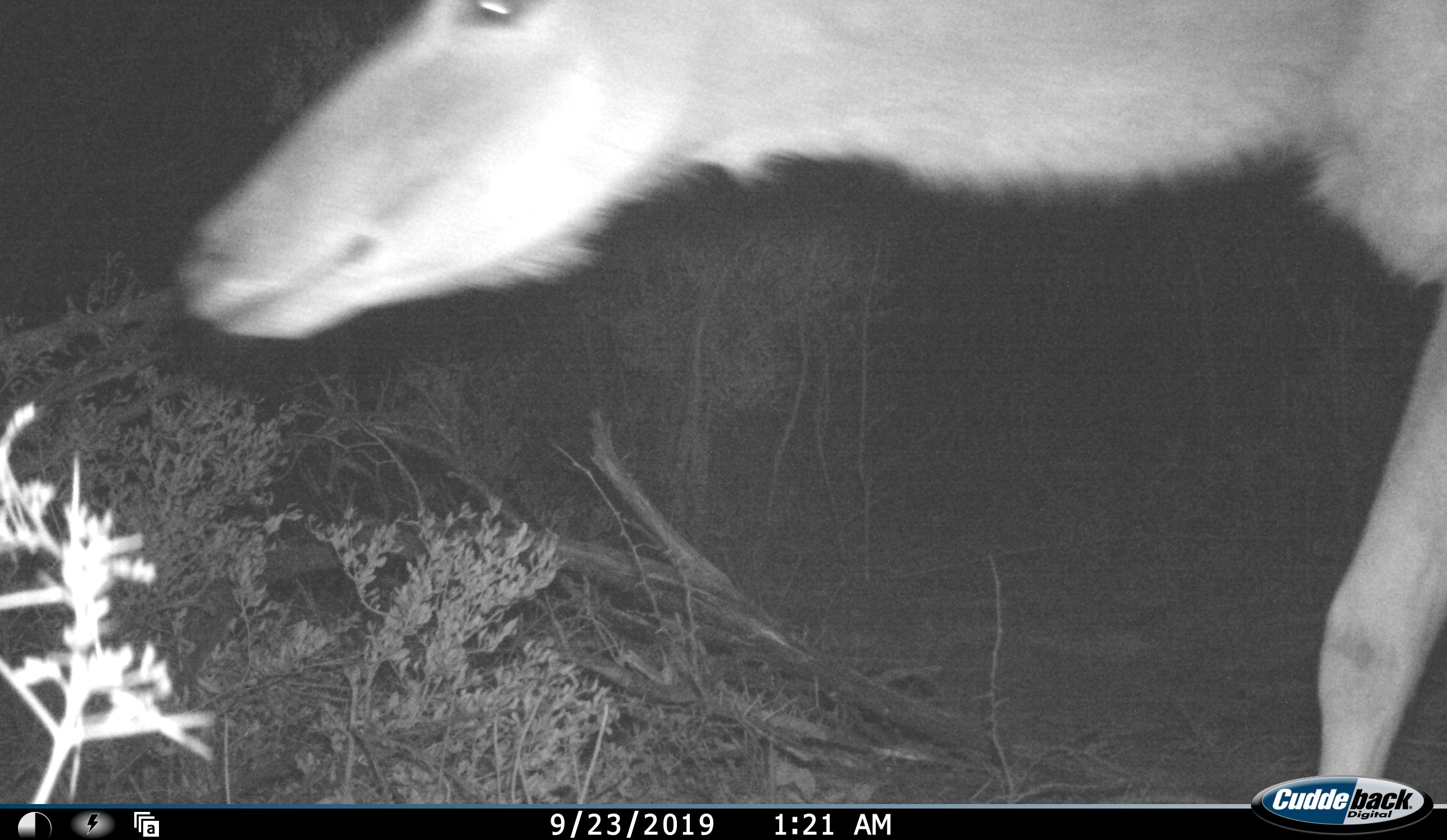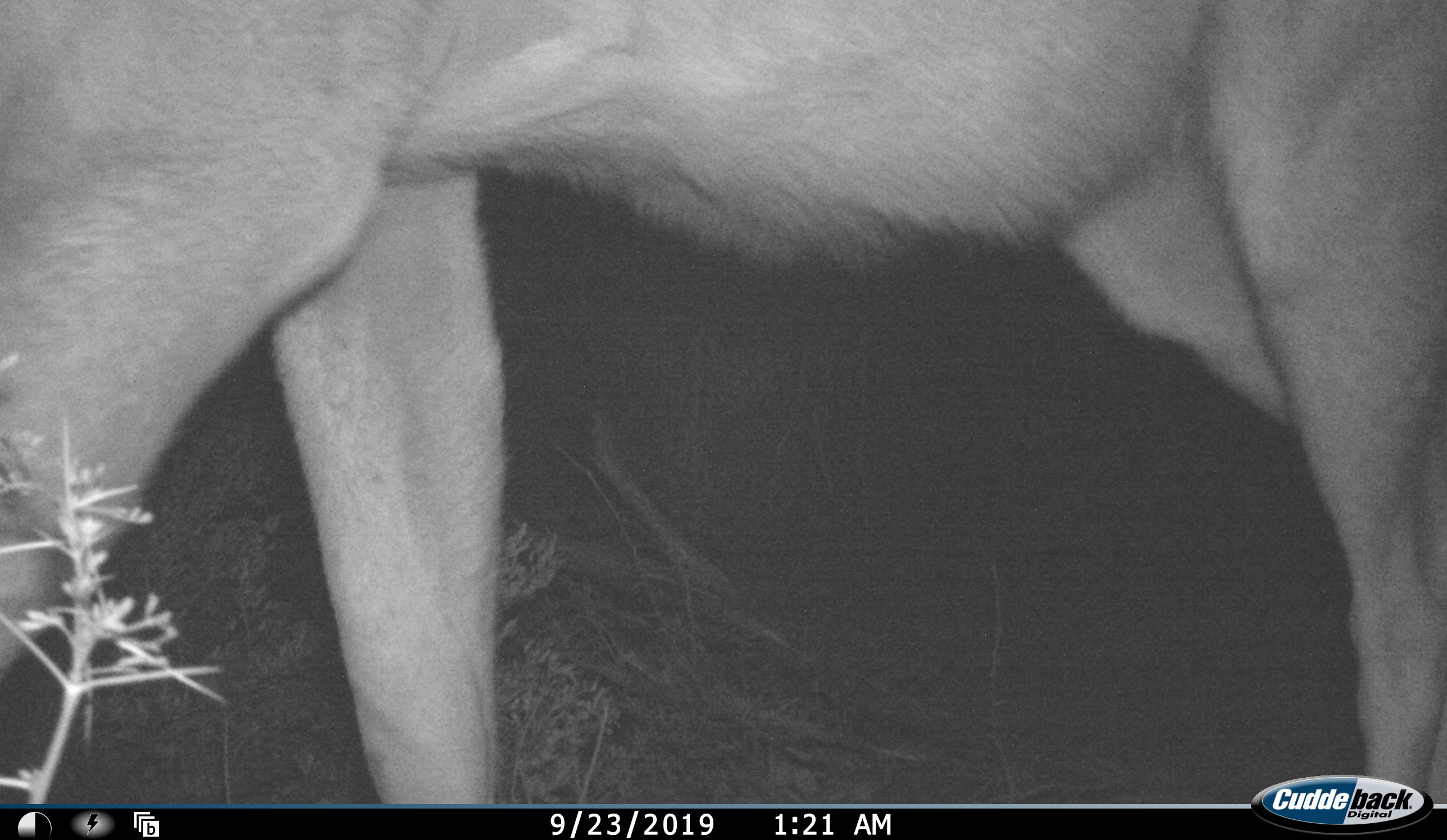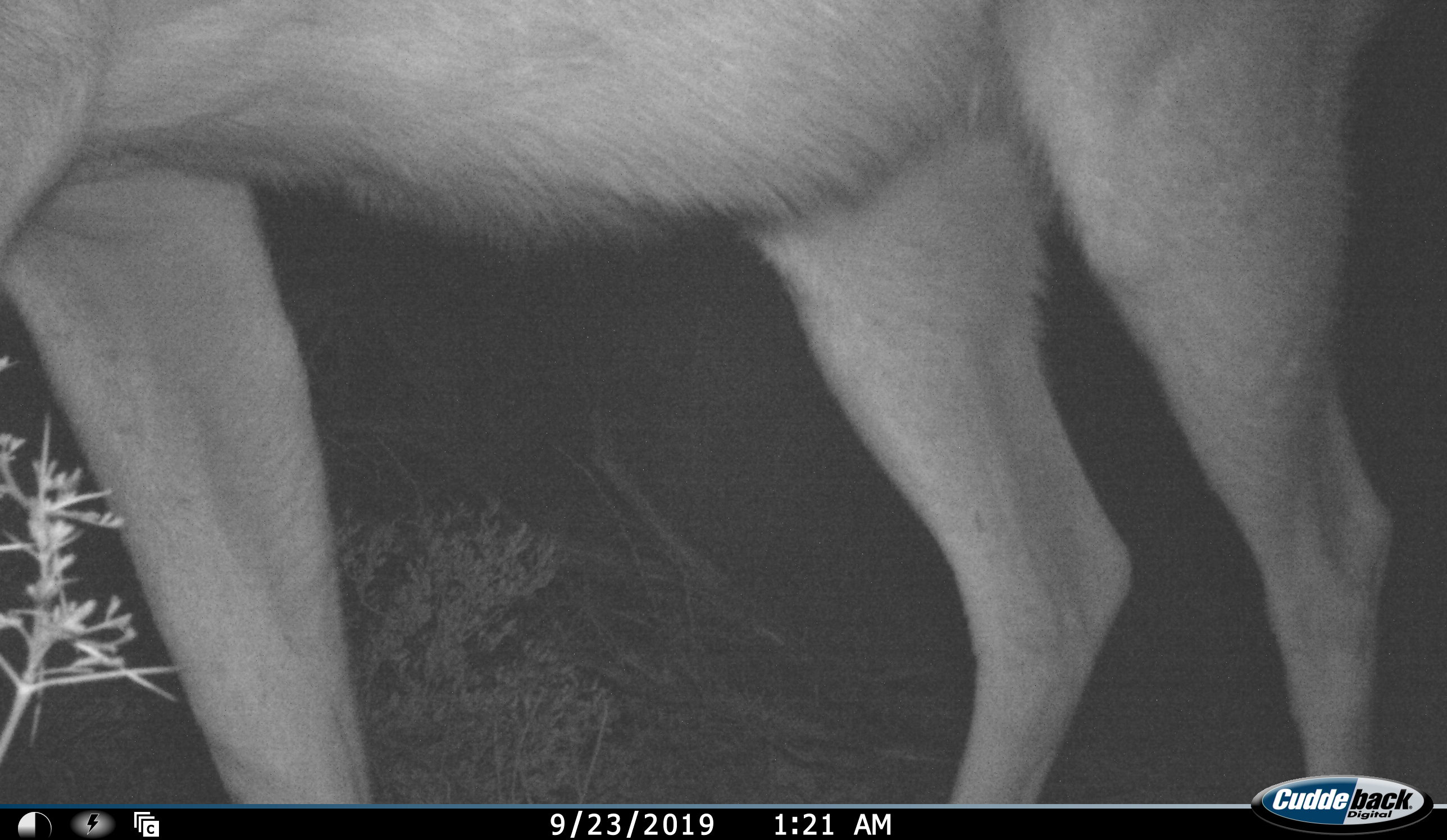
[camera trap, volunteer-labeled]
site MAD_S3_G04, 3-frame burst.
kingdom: Animalia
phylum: Chordata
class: Mammalia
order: Artiodactyla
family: Bovidae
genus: Aepyceros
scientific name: Aepyceros melampus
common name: impala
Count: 1.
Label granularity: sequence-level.